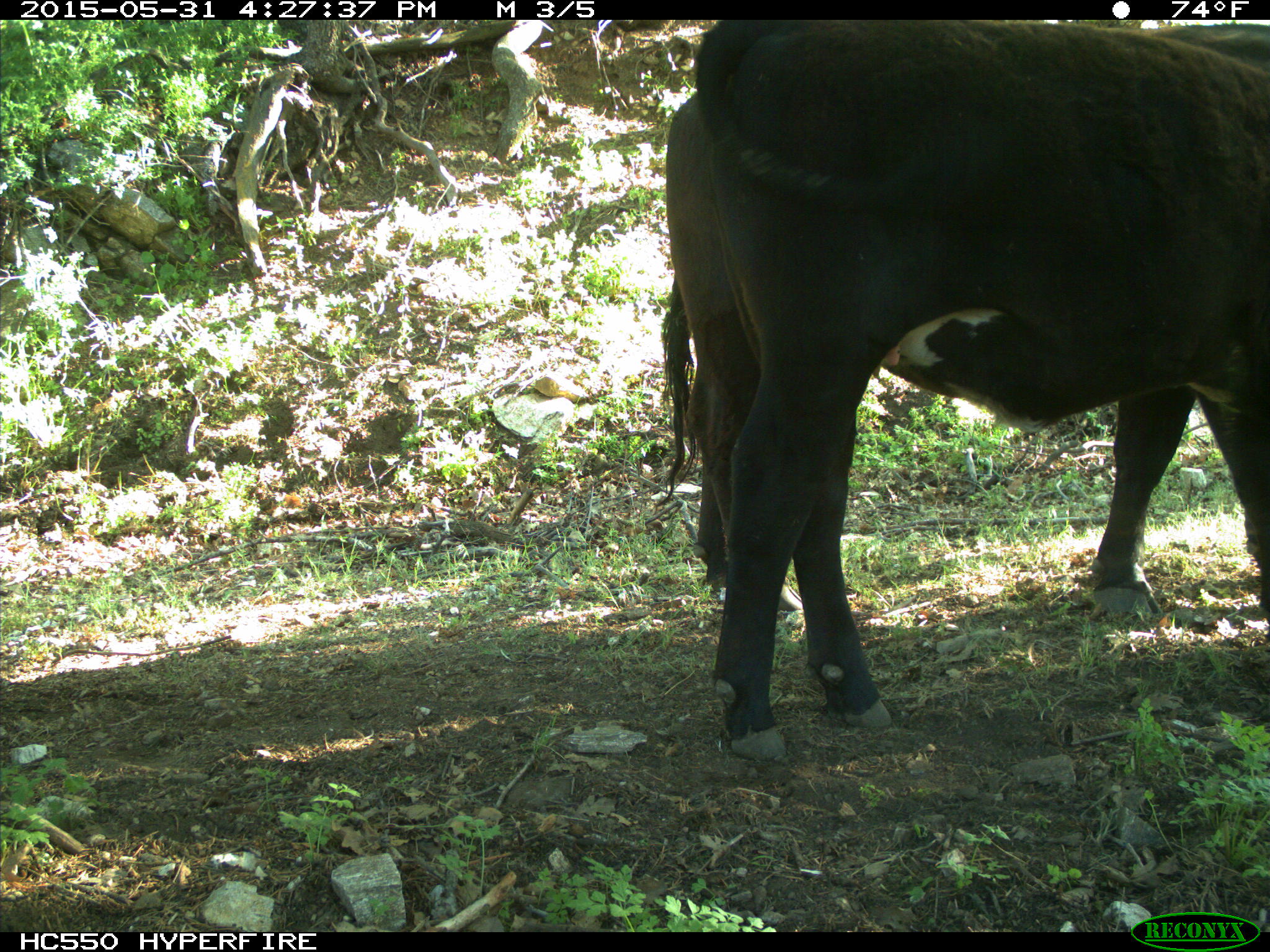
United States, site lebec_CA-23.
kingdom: Animalia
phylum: Chordata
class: Mammalia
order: Artiodactyla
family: Bovidae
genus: Bos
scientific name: Bos taurus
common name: domestic cow